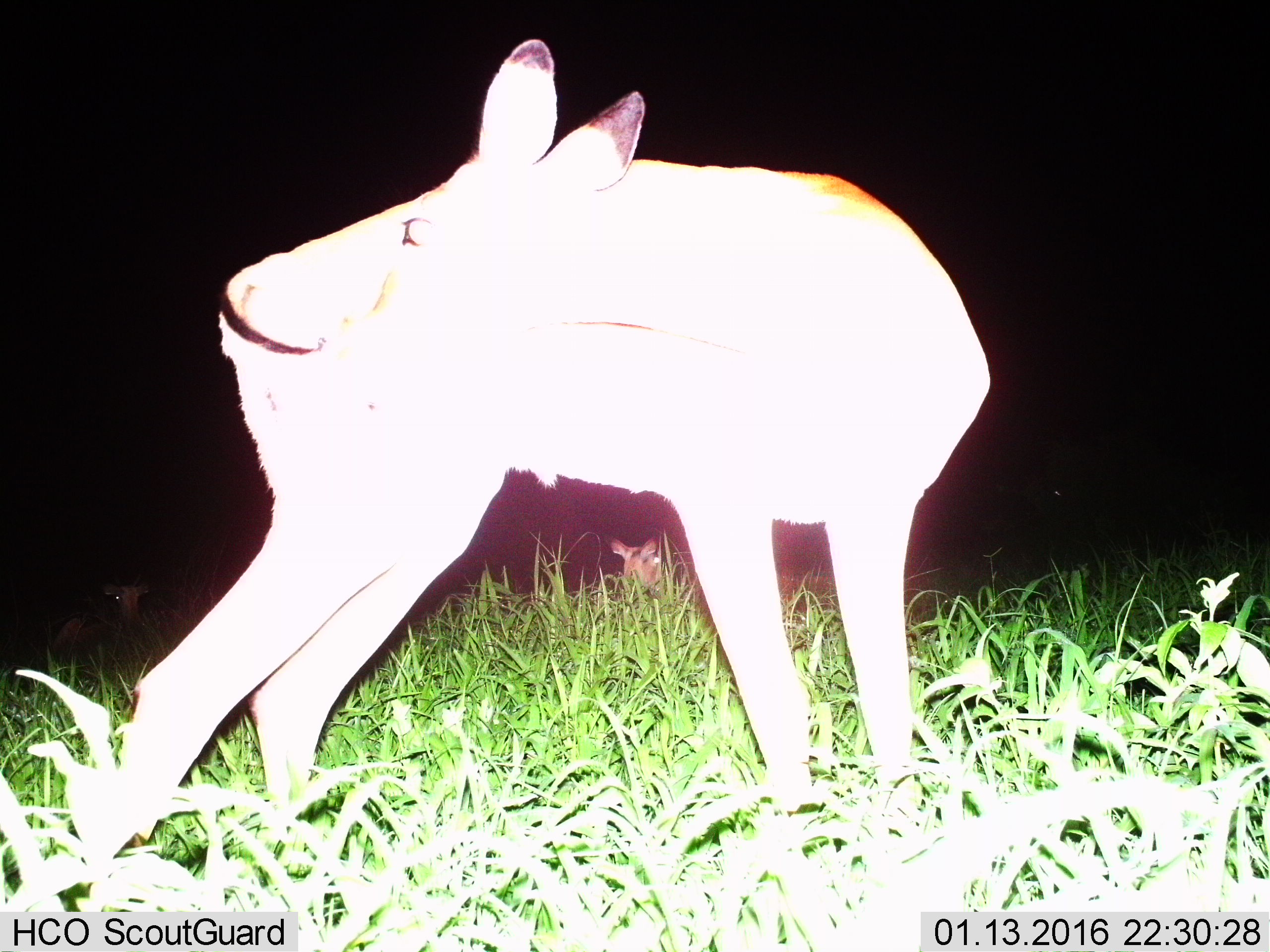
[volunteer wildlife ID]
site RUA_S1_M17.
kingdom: Animalia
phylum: Chordata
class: Mammalia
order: Artiodactyla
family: Bovidae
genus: Aepyceros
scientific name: Aepyceros melampus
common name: impala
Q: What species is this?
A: Impala (Aepyceros melampus).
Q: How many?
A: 3.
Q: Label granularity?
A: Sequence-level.